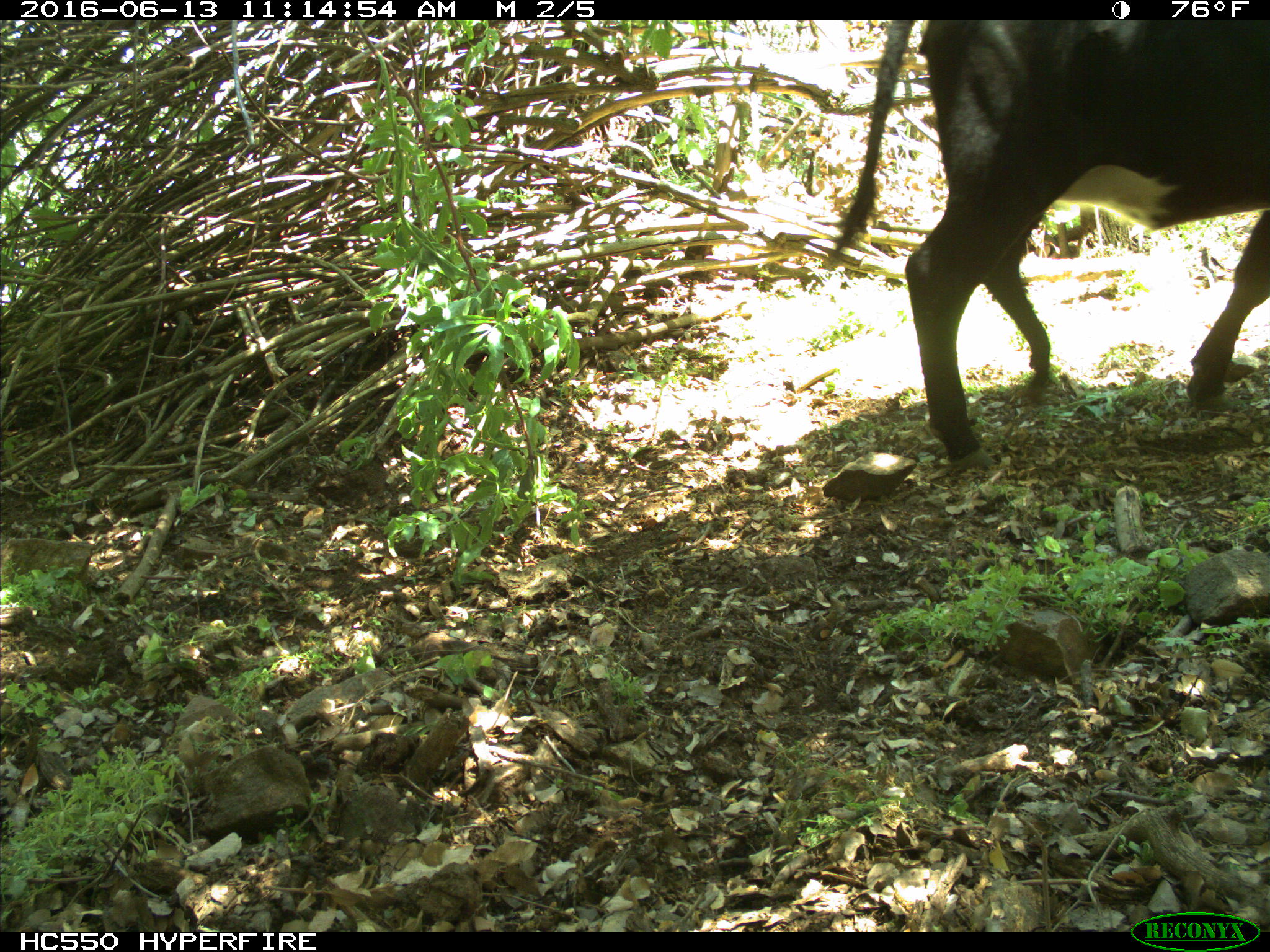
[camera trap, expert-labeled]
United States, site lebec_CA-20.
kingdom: Animalia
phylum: Chordata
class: Mammalia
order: Artiodactyla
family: Bovidae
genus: Bos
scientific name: Bos taurus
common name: domestic cow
Bos taurus (domestic cow).